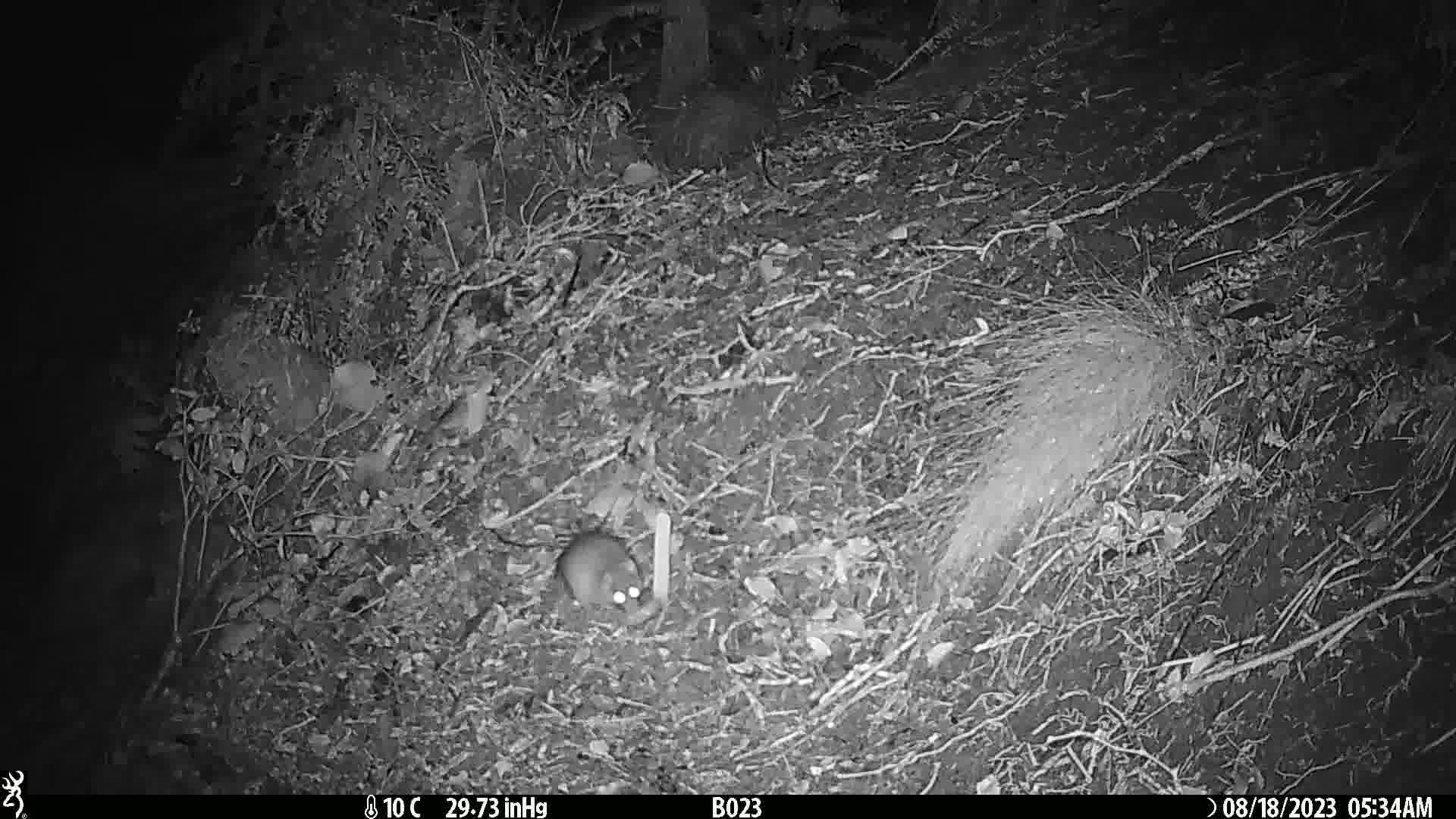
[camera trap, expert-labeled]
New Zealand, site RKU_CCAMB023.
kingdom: Animalia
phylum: Chordata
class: Mammalia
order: Rodentia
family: Muridae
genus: Rattus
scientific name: Rattus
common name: rat